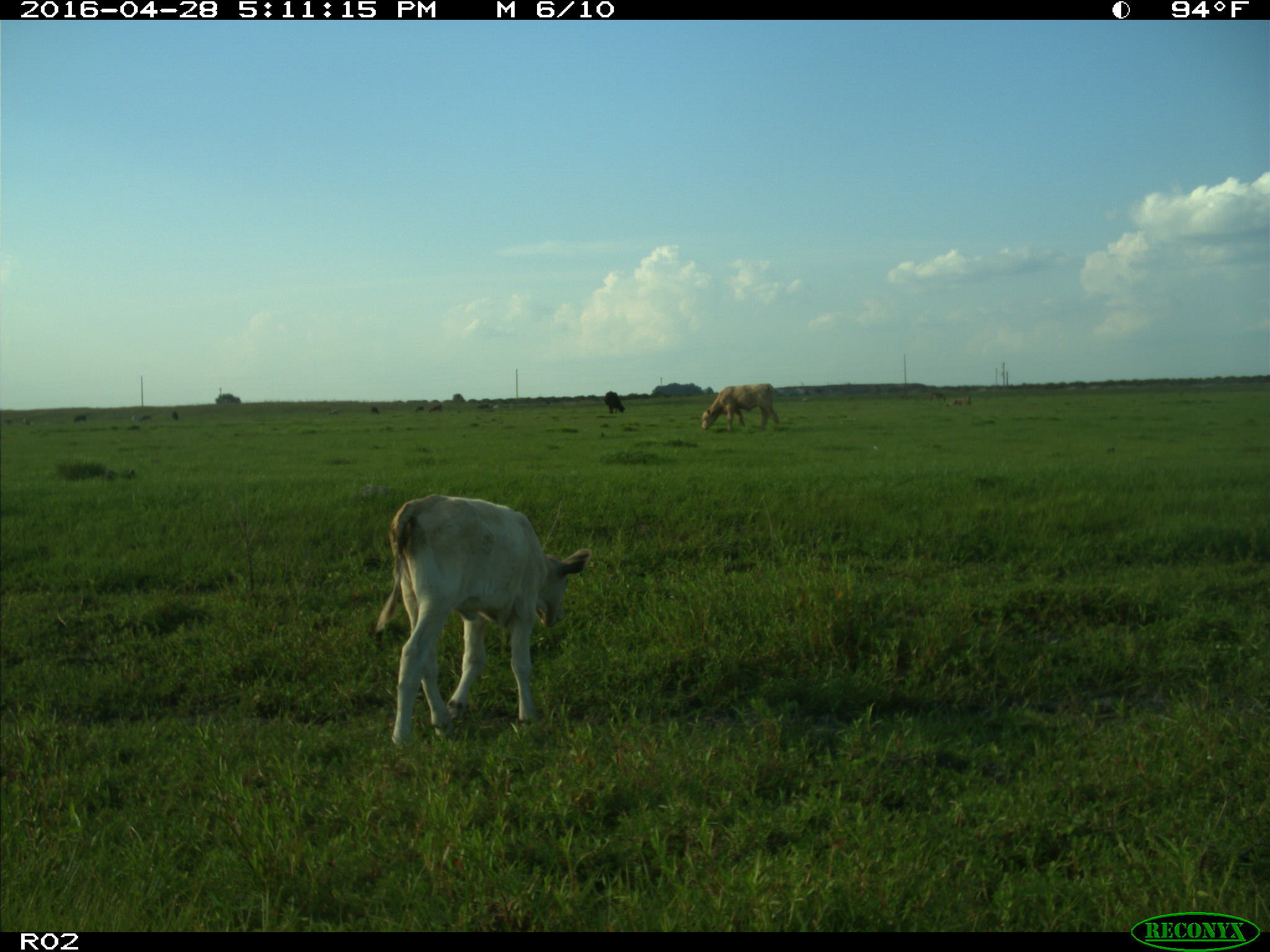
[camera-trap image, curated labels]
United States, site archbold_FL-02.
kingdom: Animalia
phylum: Chordata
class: Mammalia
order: Artiodactyla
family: Bovidae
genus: Bos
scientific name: Bos taurus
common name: domestic cow